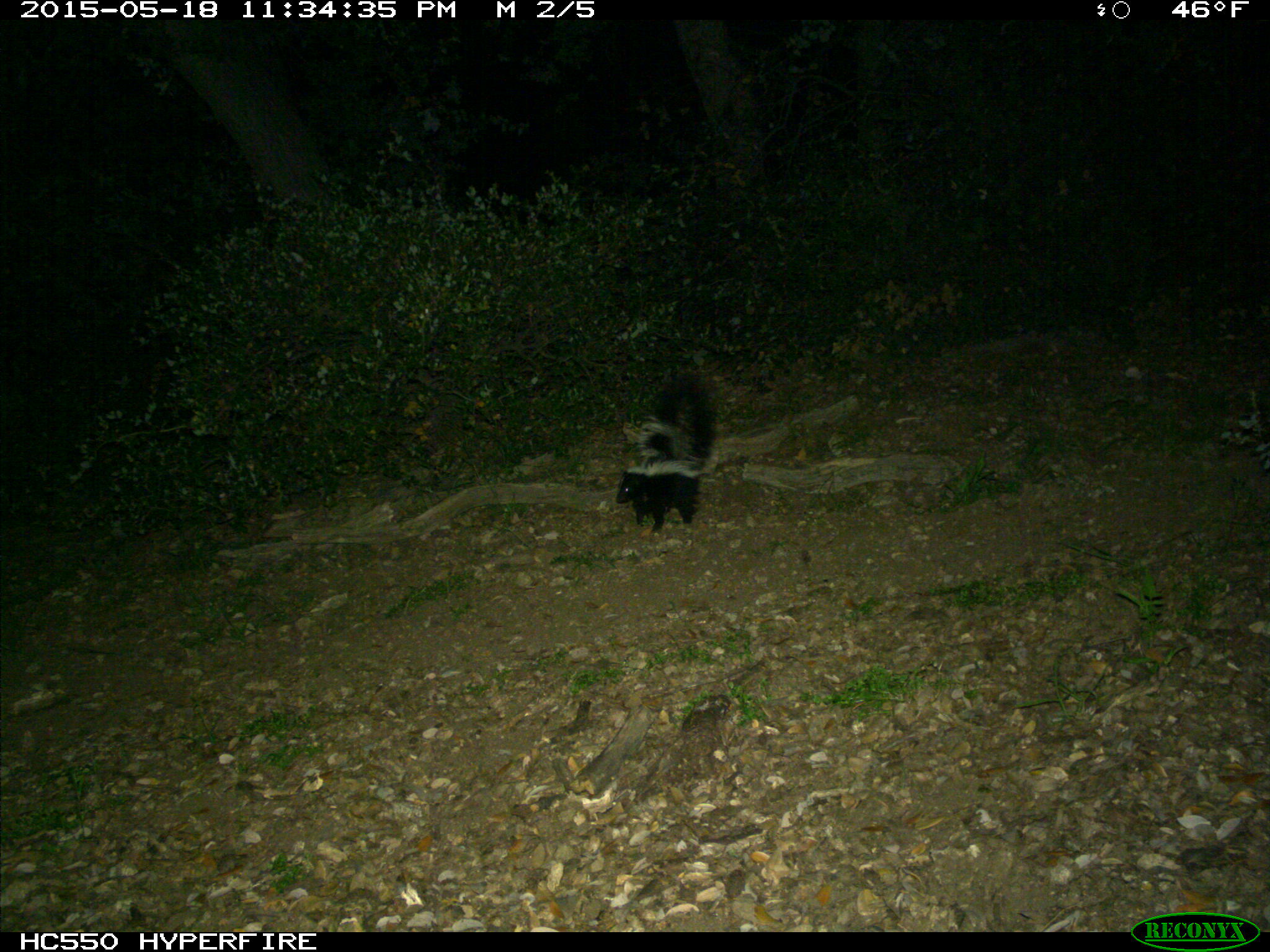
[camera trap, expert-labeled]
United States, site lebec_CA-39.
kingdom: Animalia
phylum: Chordata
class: Mammalia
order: Carnivora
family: Mephitidae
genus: Mephitis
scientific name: Mephitis mephitis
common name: striped skunk